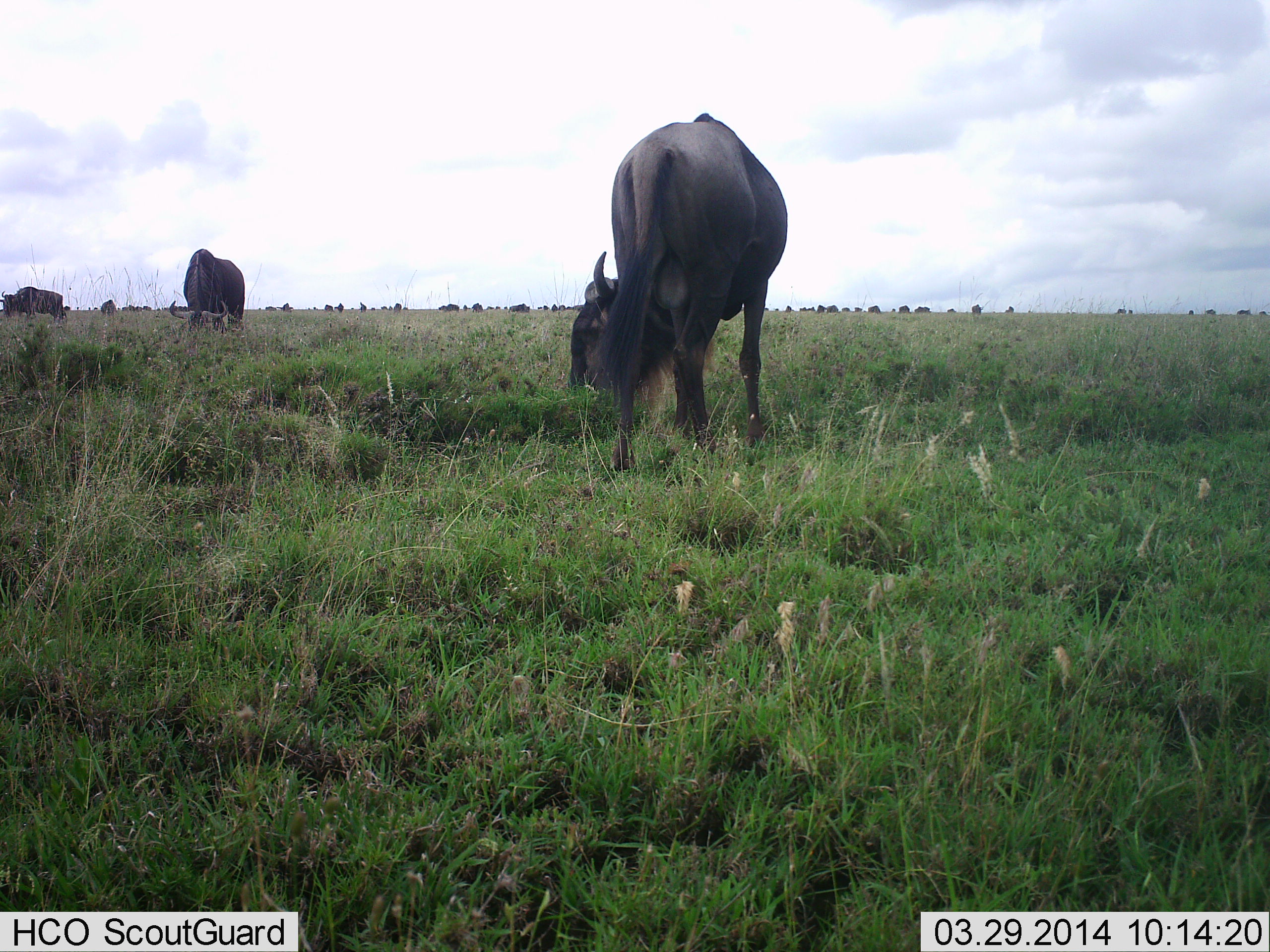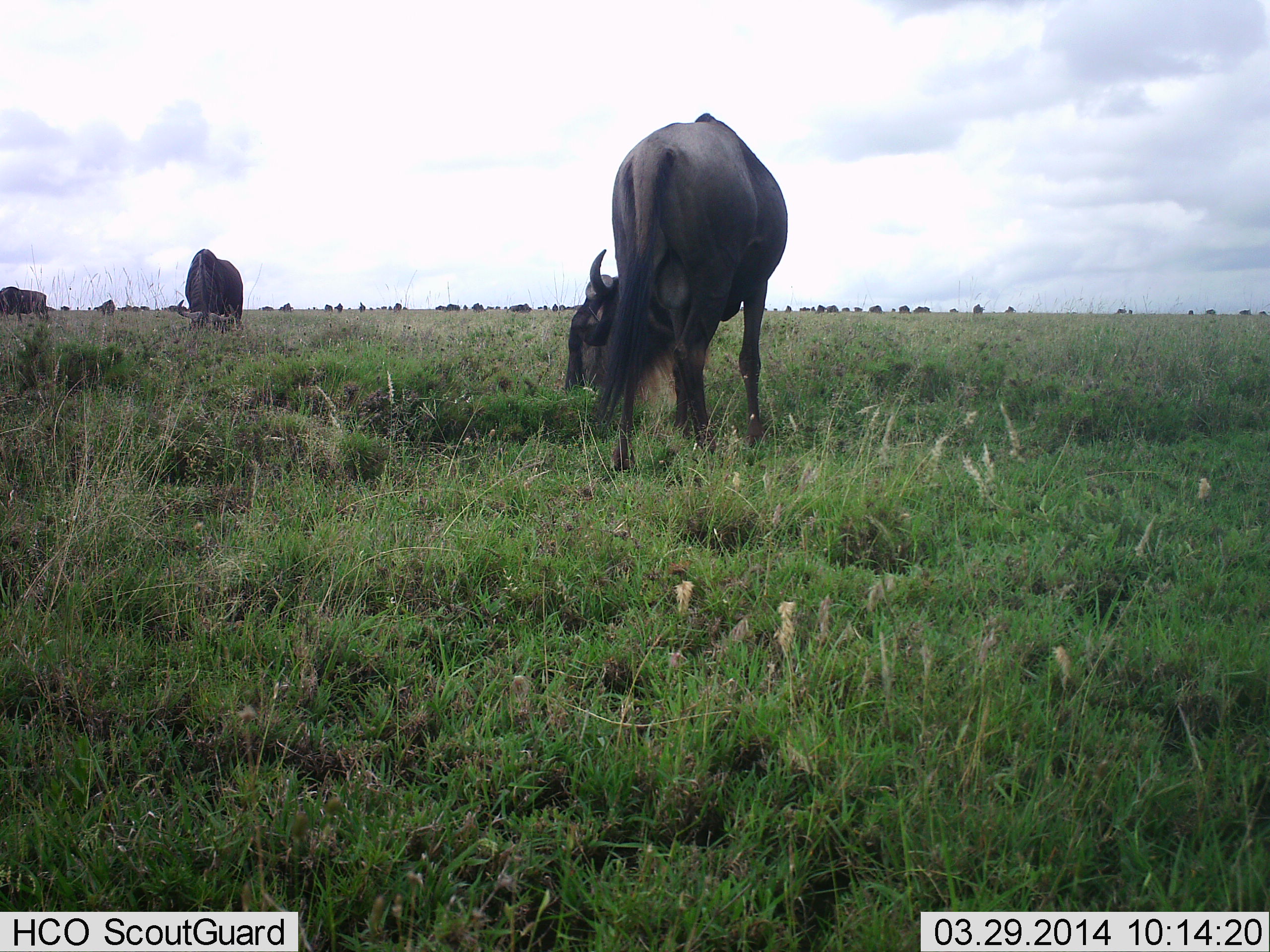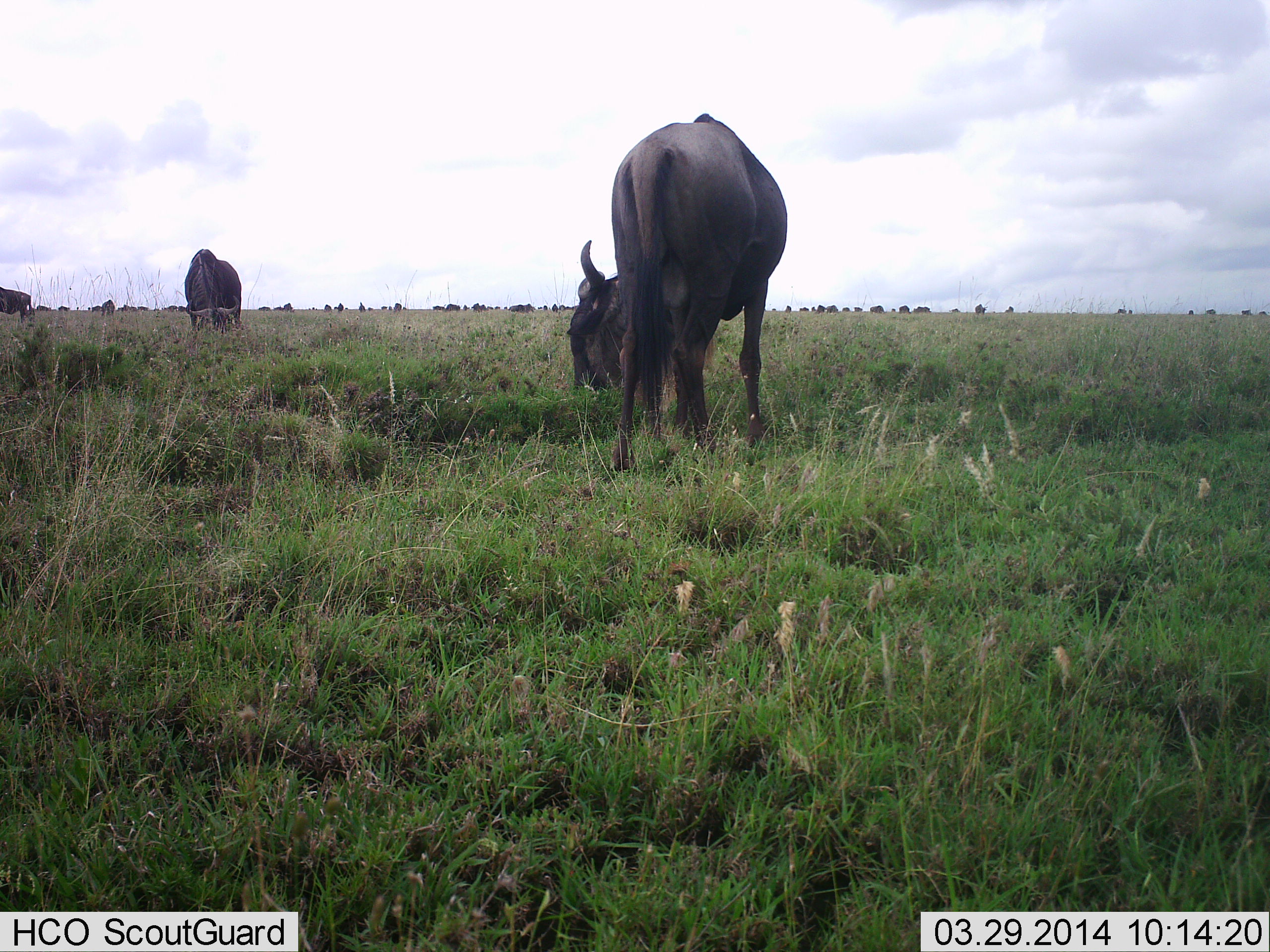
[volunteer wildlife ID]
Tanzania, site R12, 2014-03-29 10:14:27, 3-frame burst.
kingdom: Animalia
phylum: Chordata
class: Mammalia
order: Artiodactyla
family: Bovidae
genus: Connochaetes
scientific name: Connochaetes taurinus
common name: blue wildebeest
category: wildebeest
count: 51+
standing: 40%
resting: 10%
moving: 30%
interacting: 0%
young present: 0%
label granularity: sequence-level